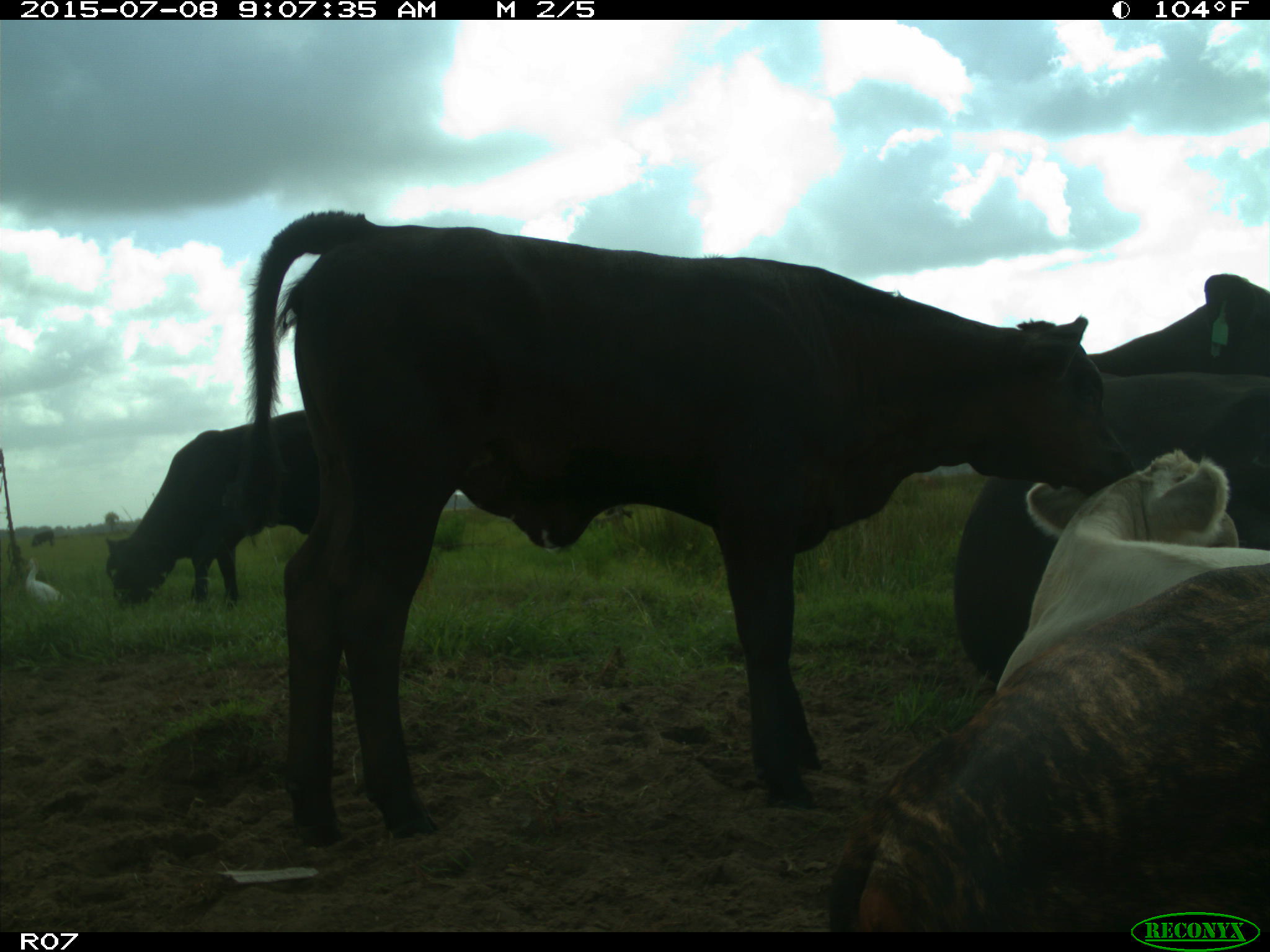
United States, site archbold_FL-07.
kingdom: Animalia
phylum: Chordata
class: Mammalia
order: Artiodactyla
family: Bovidae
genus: Bos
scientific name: Bos taurus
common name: domestic cow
Bos taurus (domestic cow).